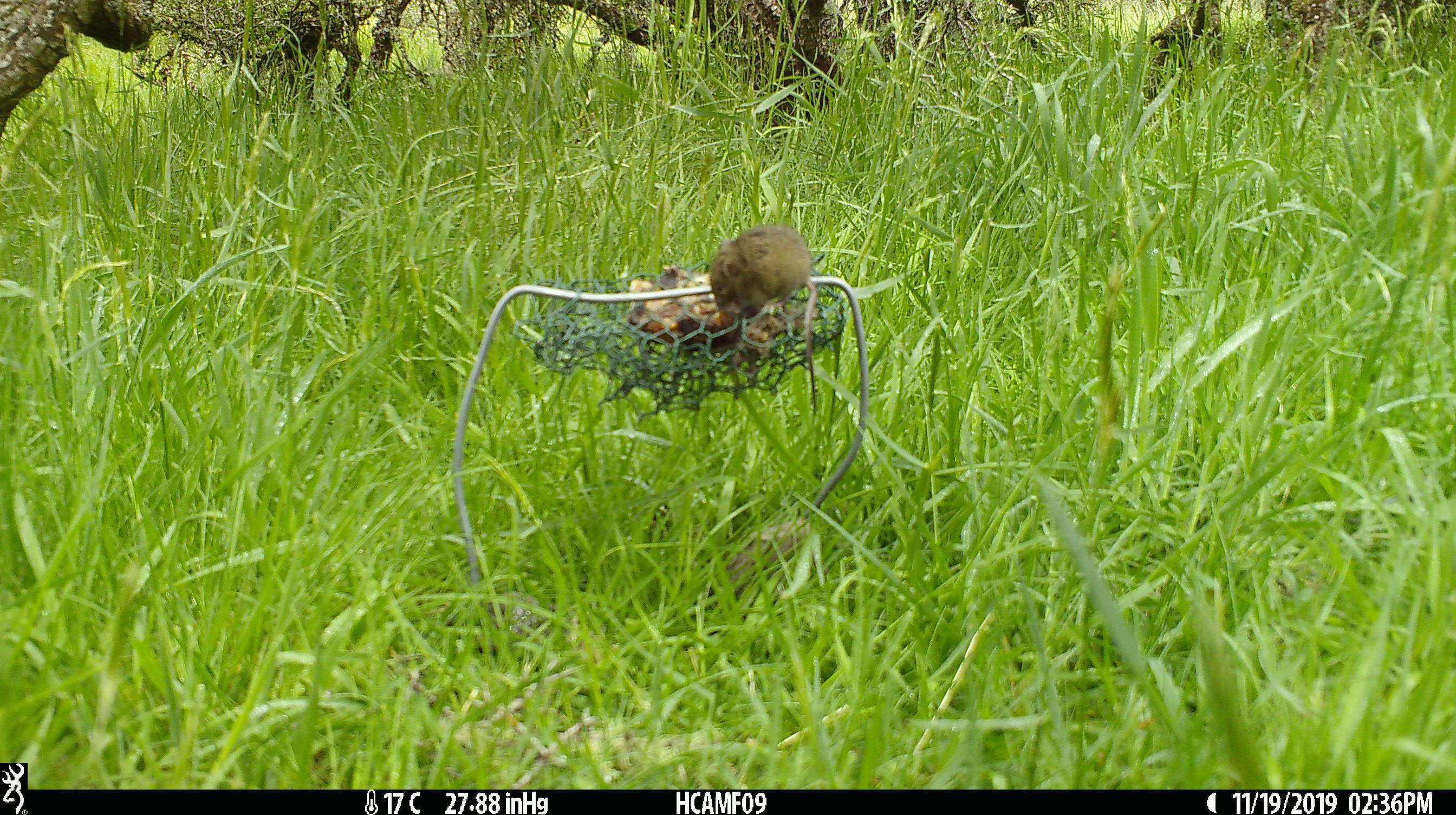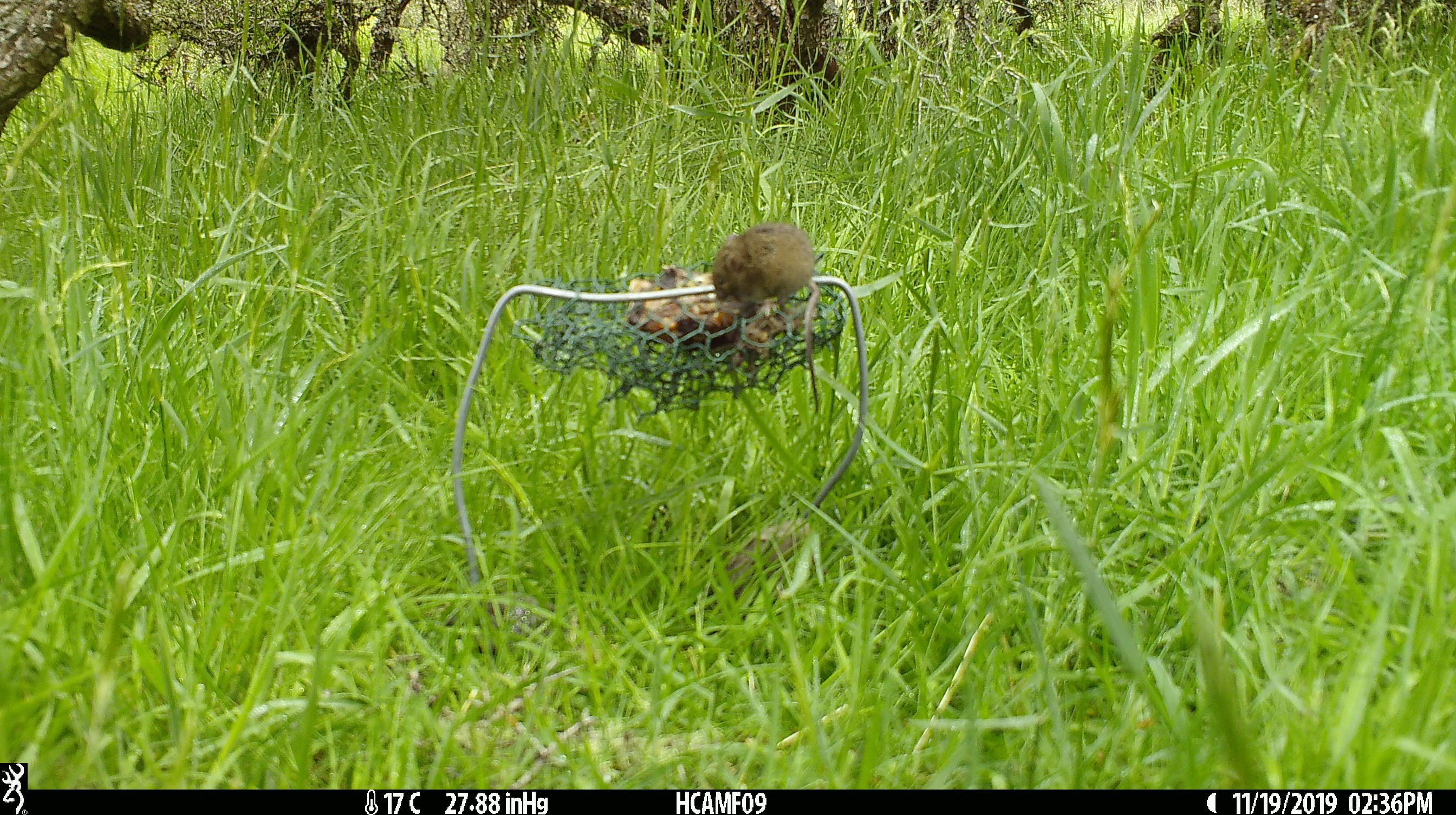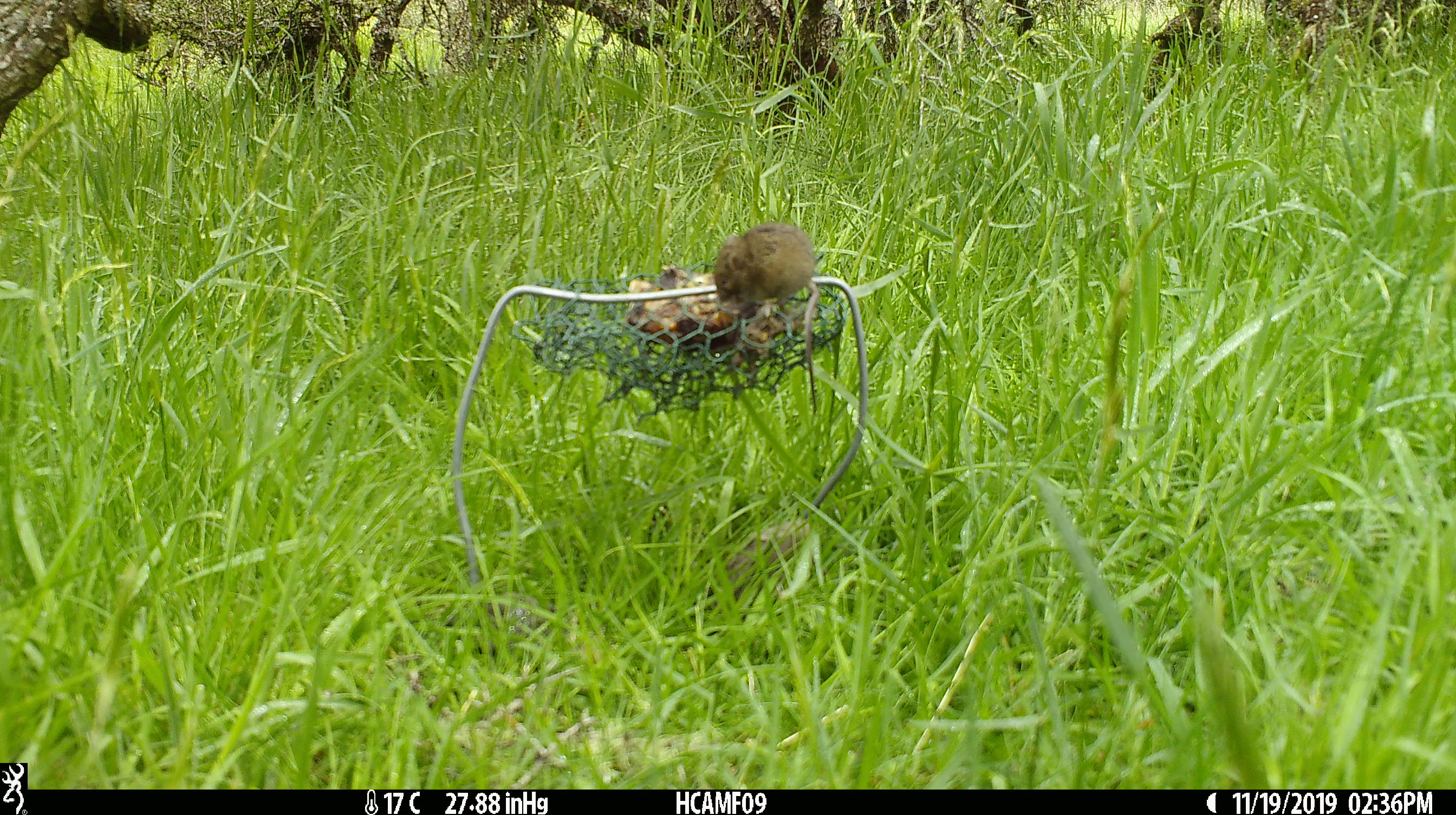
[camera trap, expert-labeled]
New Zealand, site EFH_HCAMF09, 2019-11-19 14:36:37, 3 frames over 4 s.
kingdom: Animalia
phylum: Chordata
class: Mammalia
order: Rodentia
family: Muridae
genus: Mus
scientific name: Mus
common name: mouse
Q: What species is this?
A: Mouse (Mus).